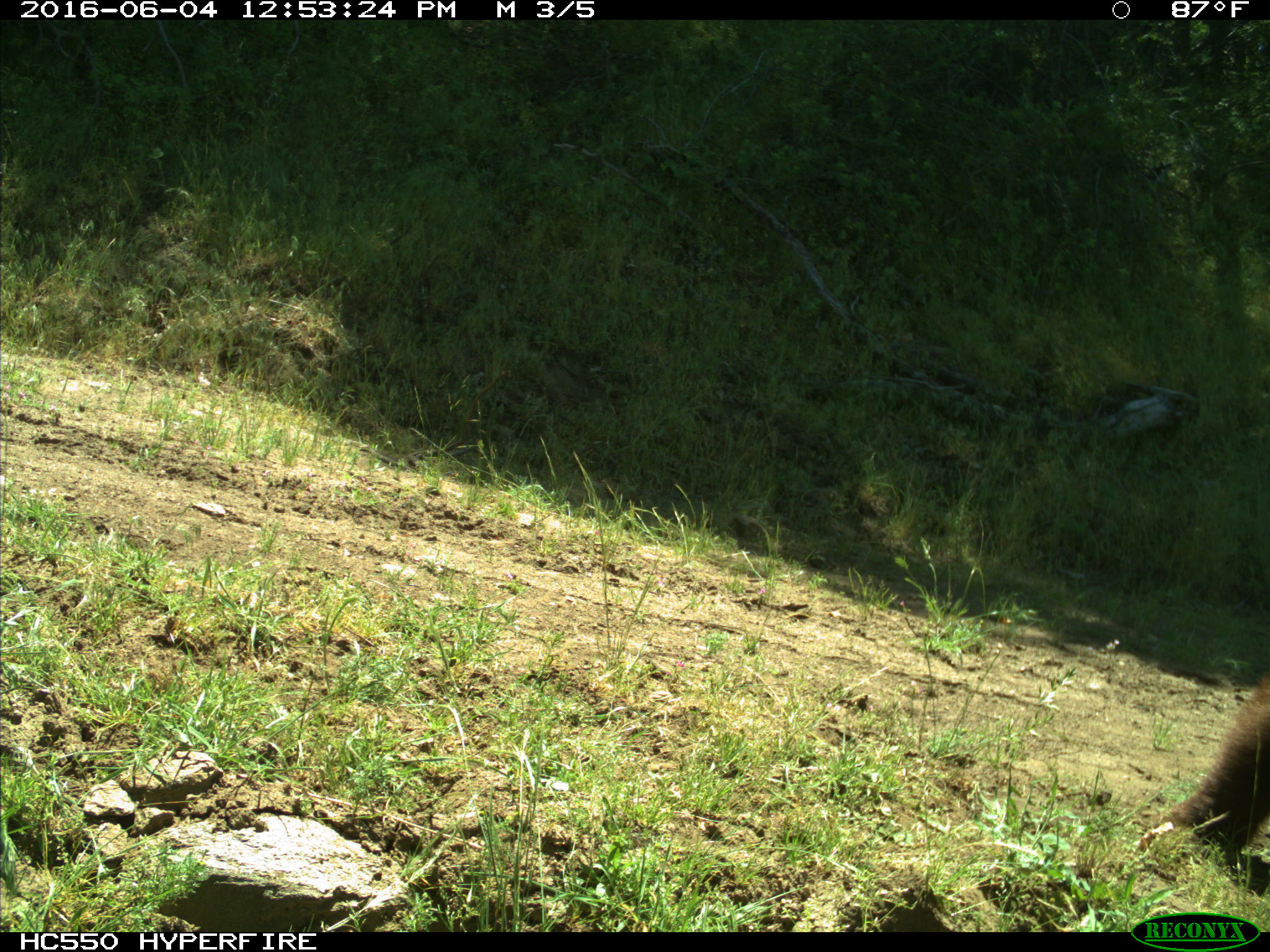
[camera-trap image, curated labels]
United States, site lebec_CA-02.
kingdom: Animalia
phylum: Chordata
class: Mammalia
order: Carnivora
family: Ursidae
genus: Ursus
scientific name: Ursus americanus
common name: american black bear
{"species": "Ursus americanus (american black bear)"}